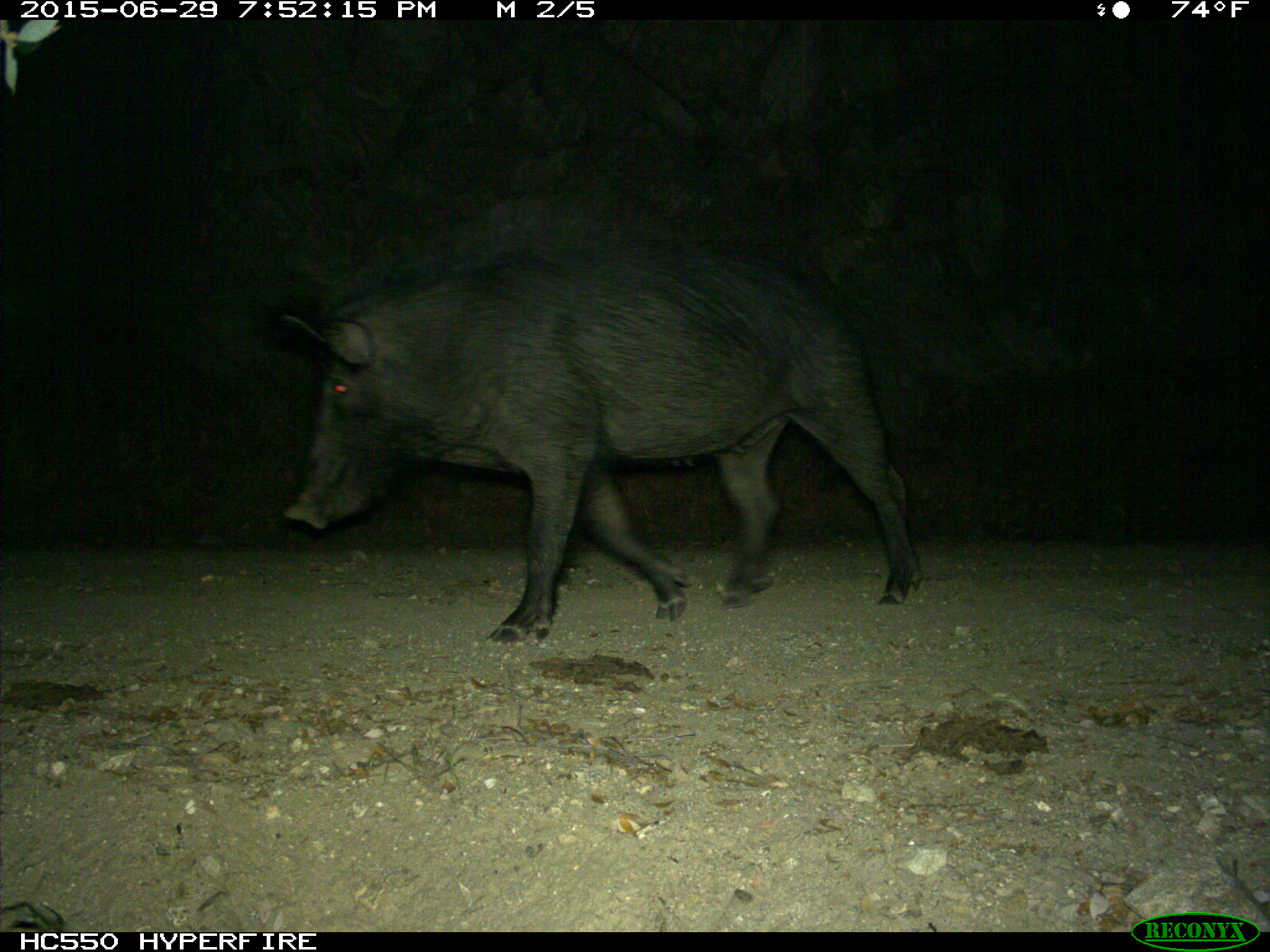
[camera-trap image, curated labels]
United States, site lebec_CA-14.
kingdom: Animalia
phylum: Chordata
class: Mammalia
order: Artiodactyla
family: Suidae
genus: Sus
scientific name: Sus scrofa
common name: wild boar